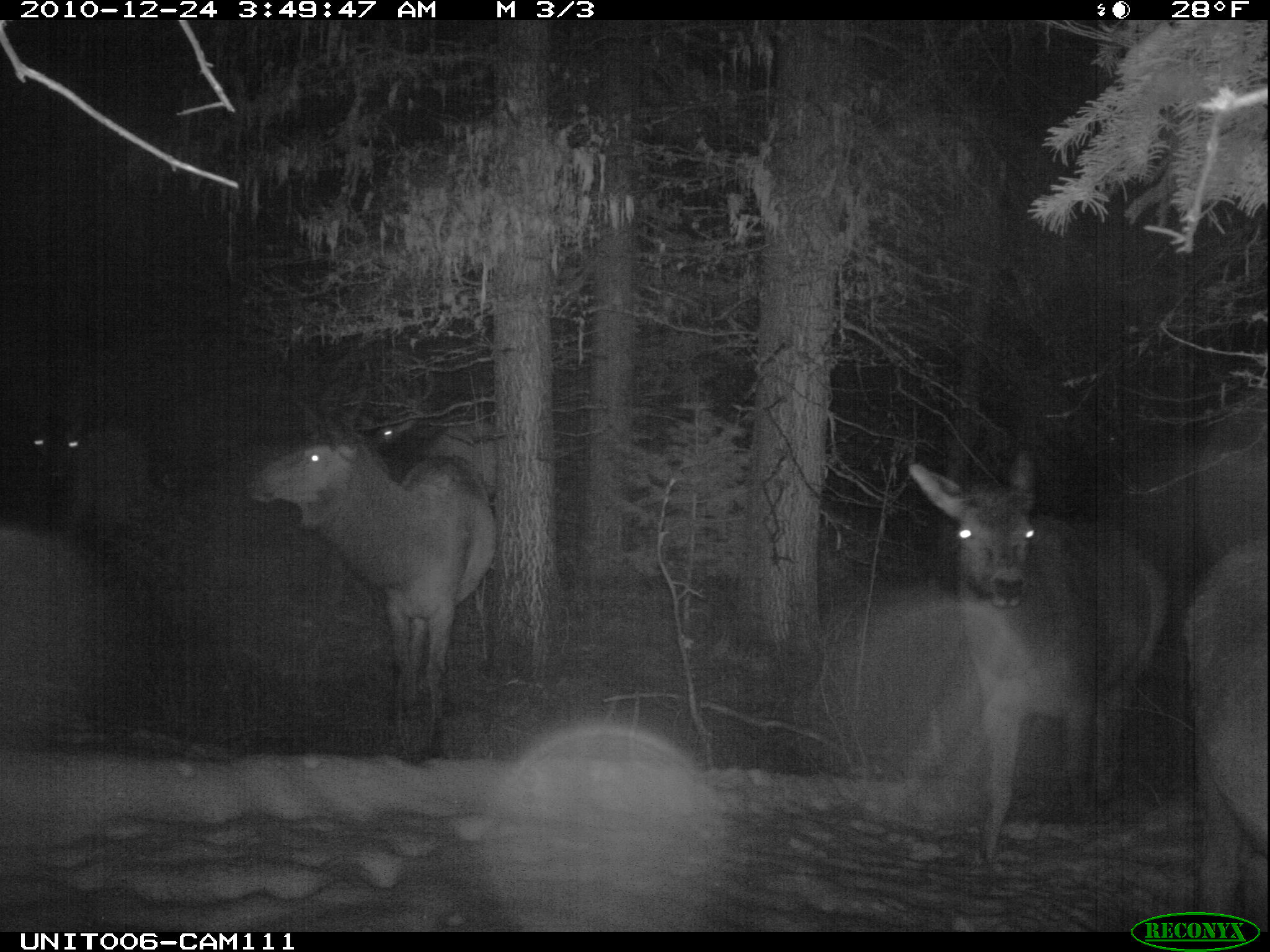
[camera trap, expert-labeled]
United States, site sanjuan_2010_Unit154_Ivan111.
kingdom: Animalia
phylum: Chordata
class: Mammalia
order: Artiodactyla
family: Cervidae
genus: Cervus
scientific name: Cervus elaphus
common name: red deer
Cervus elaphus (red deer).